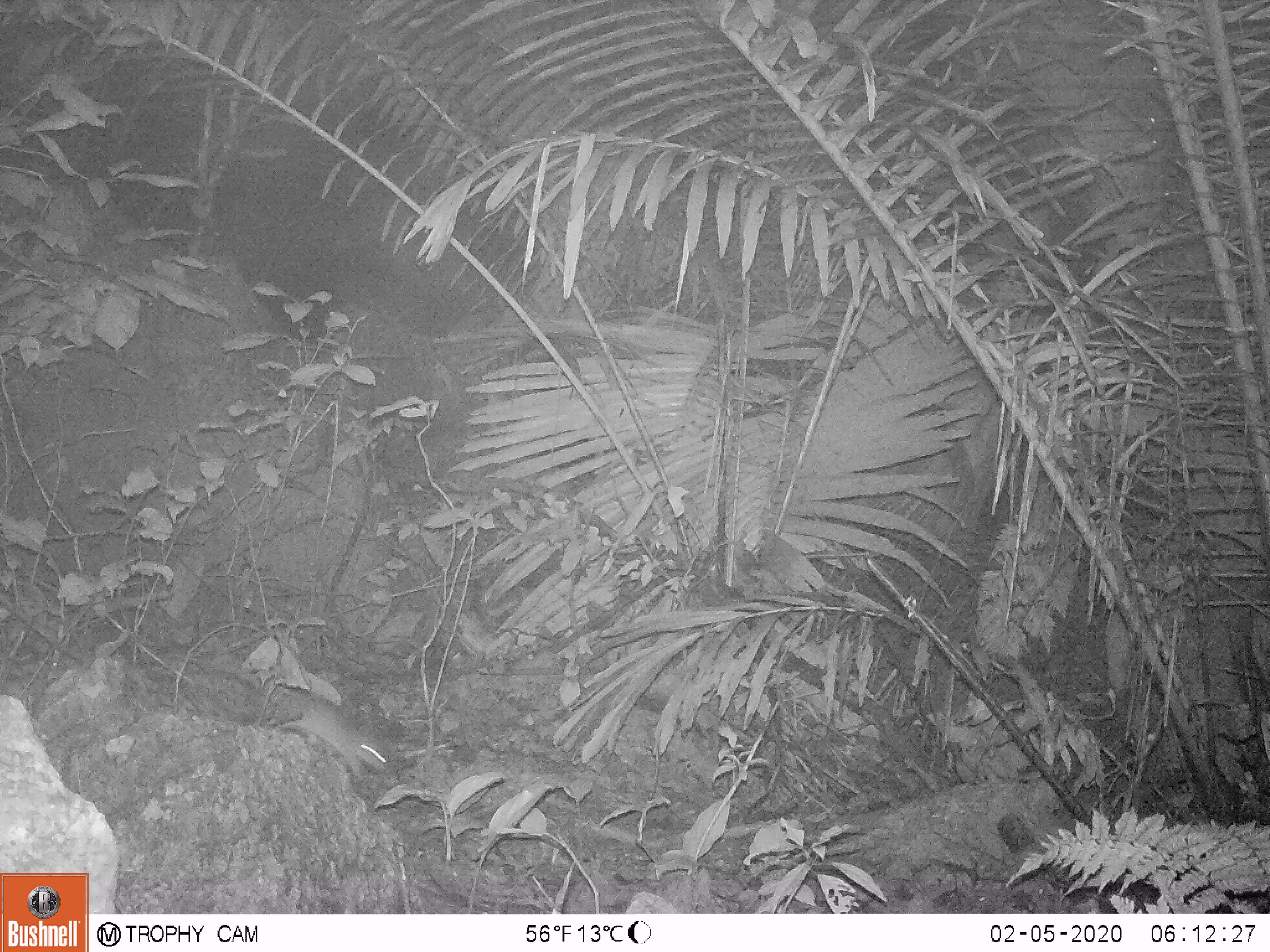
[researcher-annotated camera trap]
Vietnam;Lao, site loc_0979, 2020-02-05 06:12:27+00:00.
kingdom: Animalia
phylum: Chordata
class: Mammalia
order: Rodentia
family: Muridae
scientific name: Muridae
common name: old-world mice and rats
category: unidentified murid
Unidentified murid (old-world mice and rats) (Muridae). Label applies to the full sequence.